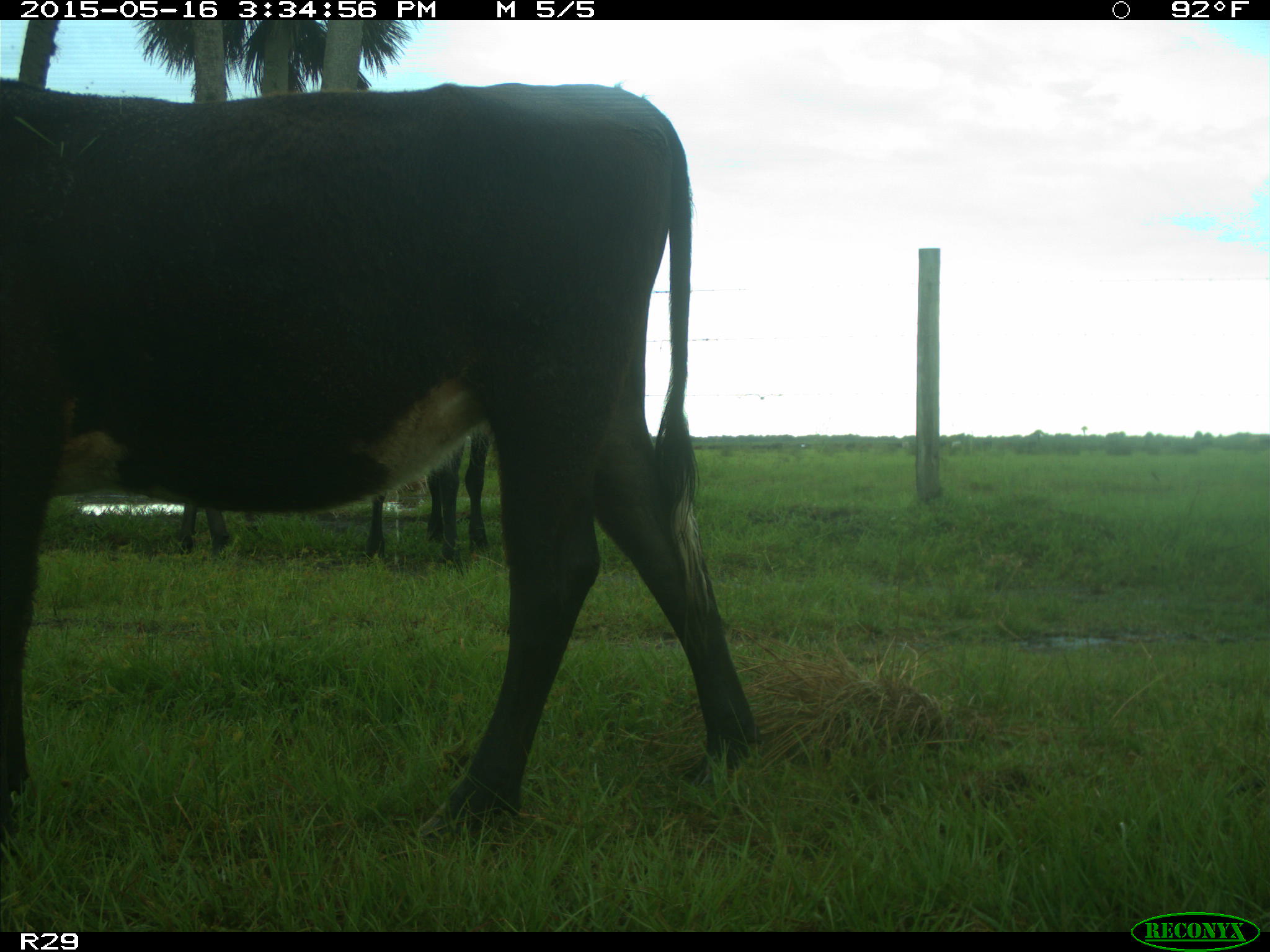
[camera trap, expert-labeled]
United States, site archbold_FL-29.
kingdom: Animalia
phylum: Chordata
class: Mammalia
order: Artiodactyla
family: Bovidae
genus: Bos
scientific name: Bos taurus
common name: domestic cow